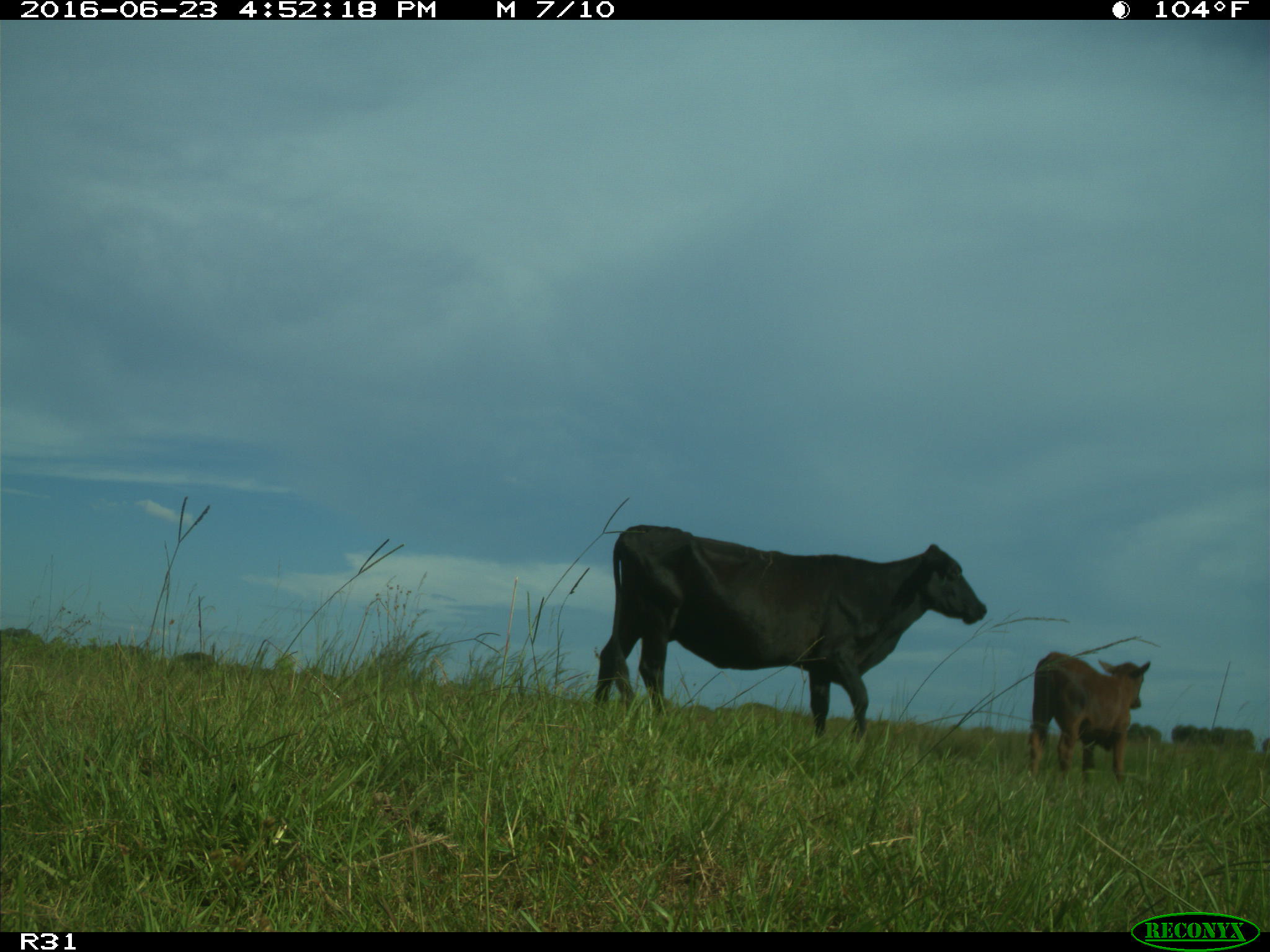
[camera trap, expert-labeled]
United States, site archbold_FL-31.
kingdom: Animalia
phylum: Chordata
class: Mammalia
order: Artiodactyla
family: Bovidae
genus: Bos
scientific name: Bos taurus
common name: domestic cow